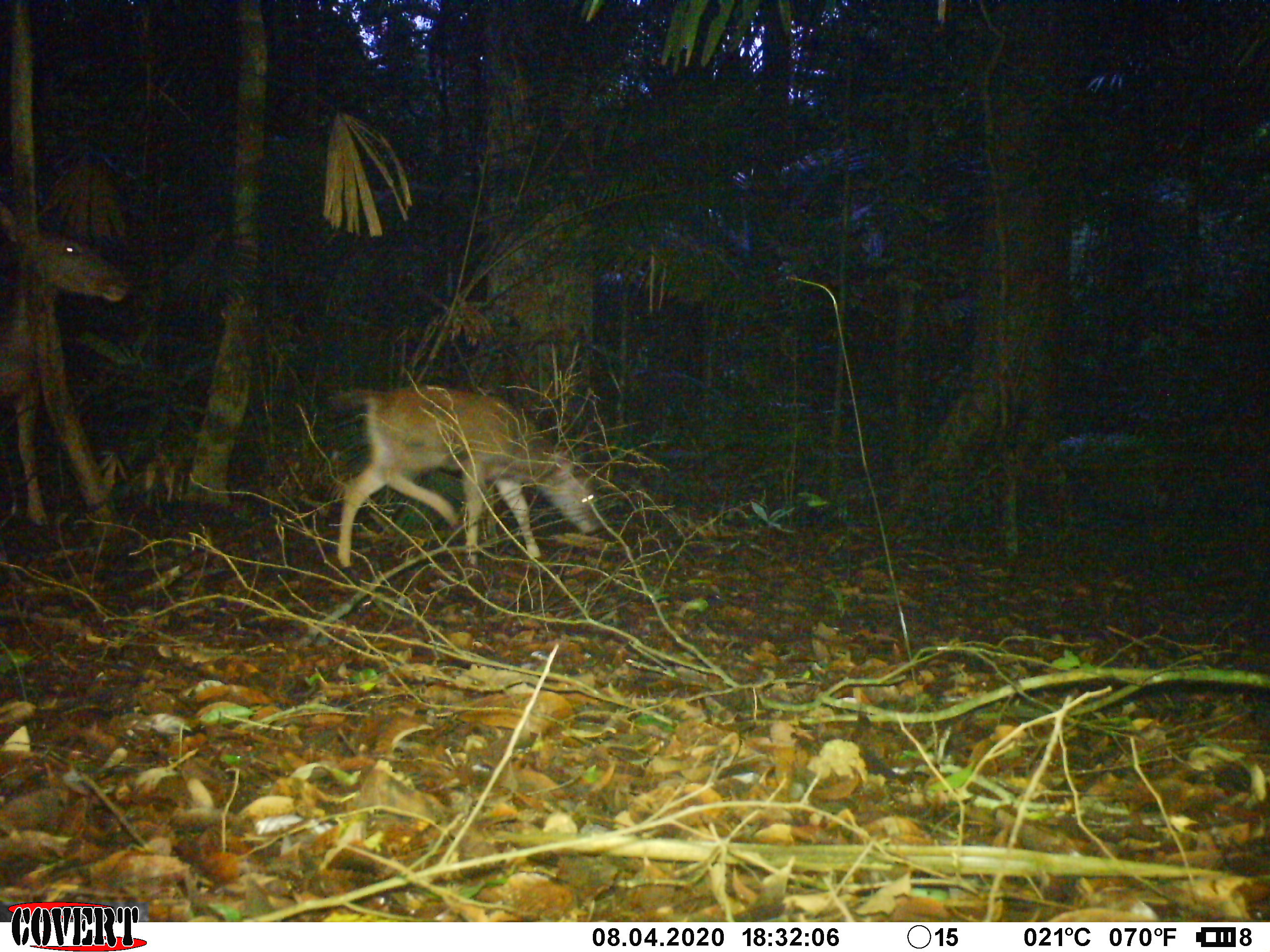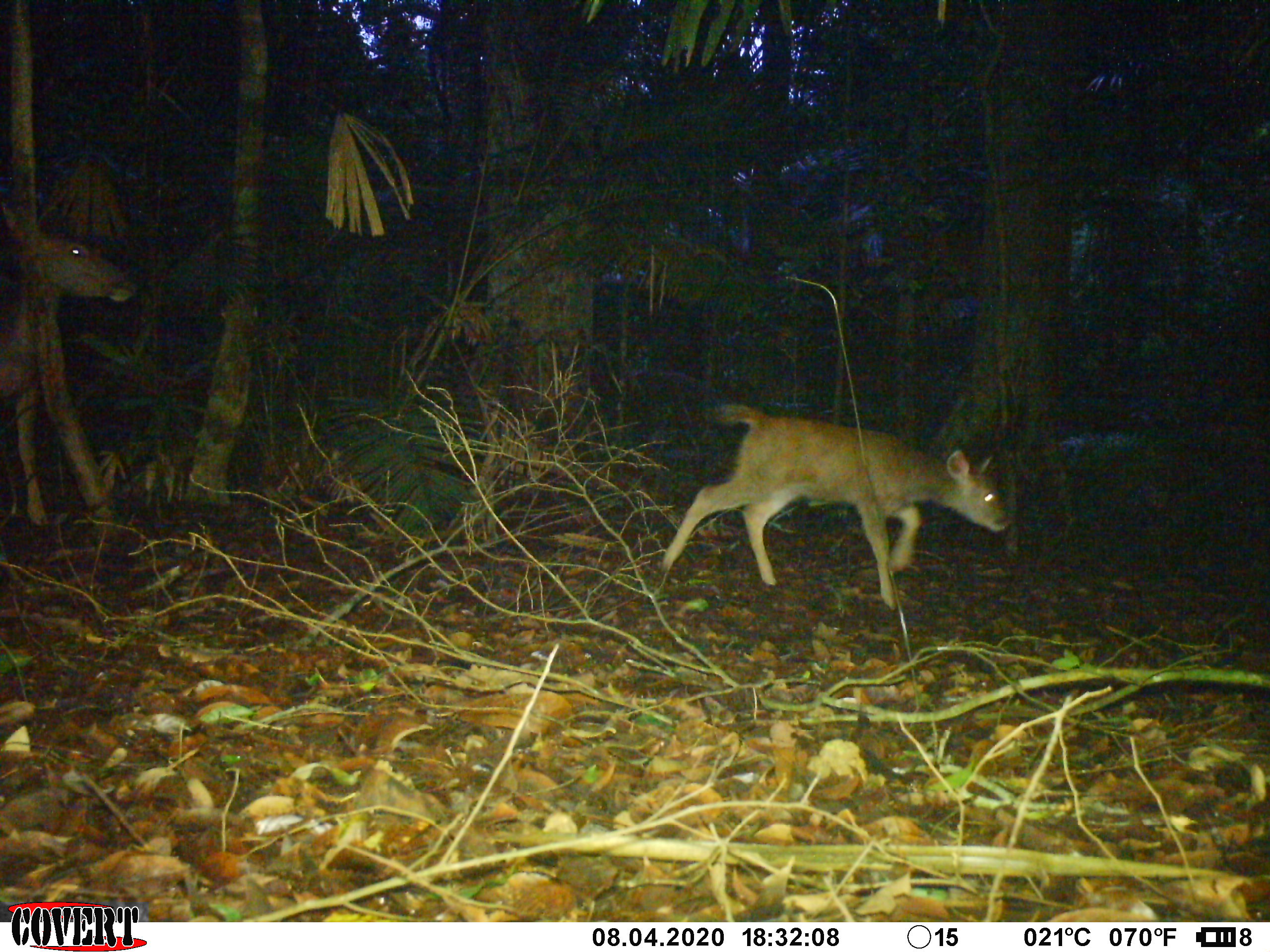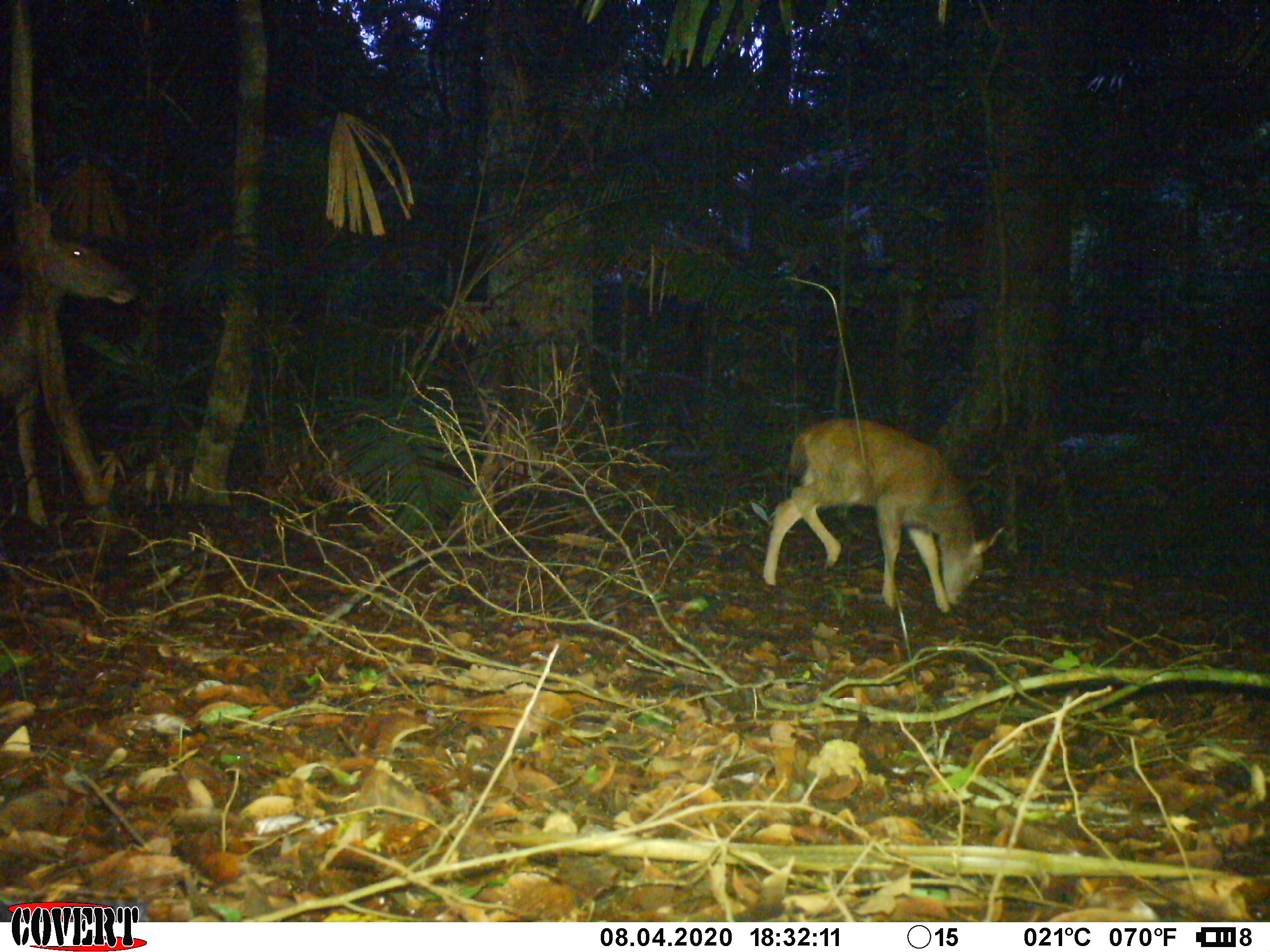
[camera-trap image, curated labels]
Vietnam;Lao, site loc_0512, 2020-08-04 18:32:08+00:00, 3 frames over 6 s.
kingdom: Animalia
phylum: Chordata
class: Mammalia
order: Artiodactyla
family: Cervidae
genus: Rusa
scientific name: Rusa unicolor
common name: sambar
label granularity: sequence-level